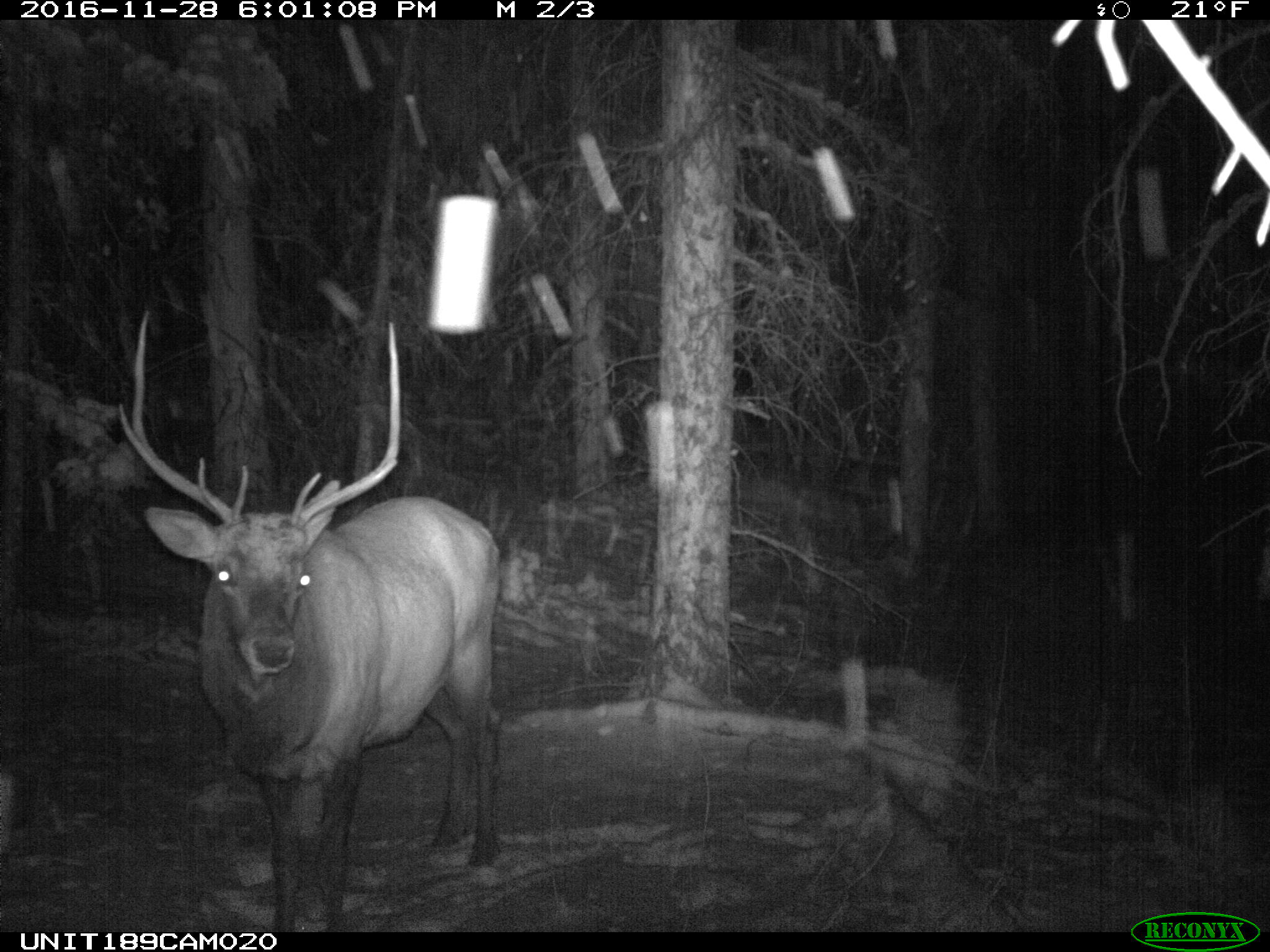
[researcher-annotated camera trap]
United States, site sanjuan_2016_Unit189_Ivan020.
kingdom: Animalia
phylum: Chordata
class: Mammalia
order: Artiodactyla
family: Cervidae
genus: Cervus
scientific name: Cervus elaphus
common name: red deer